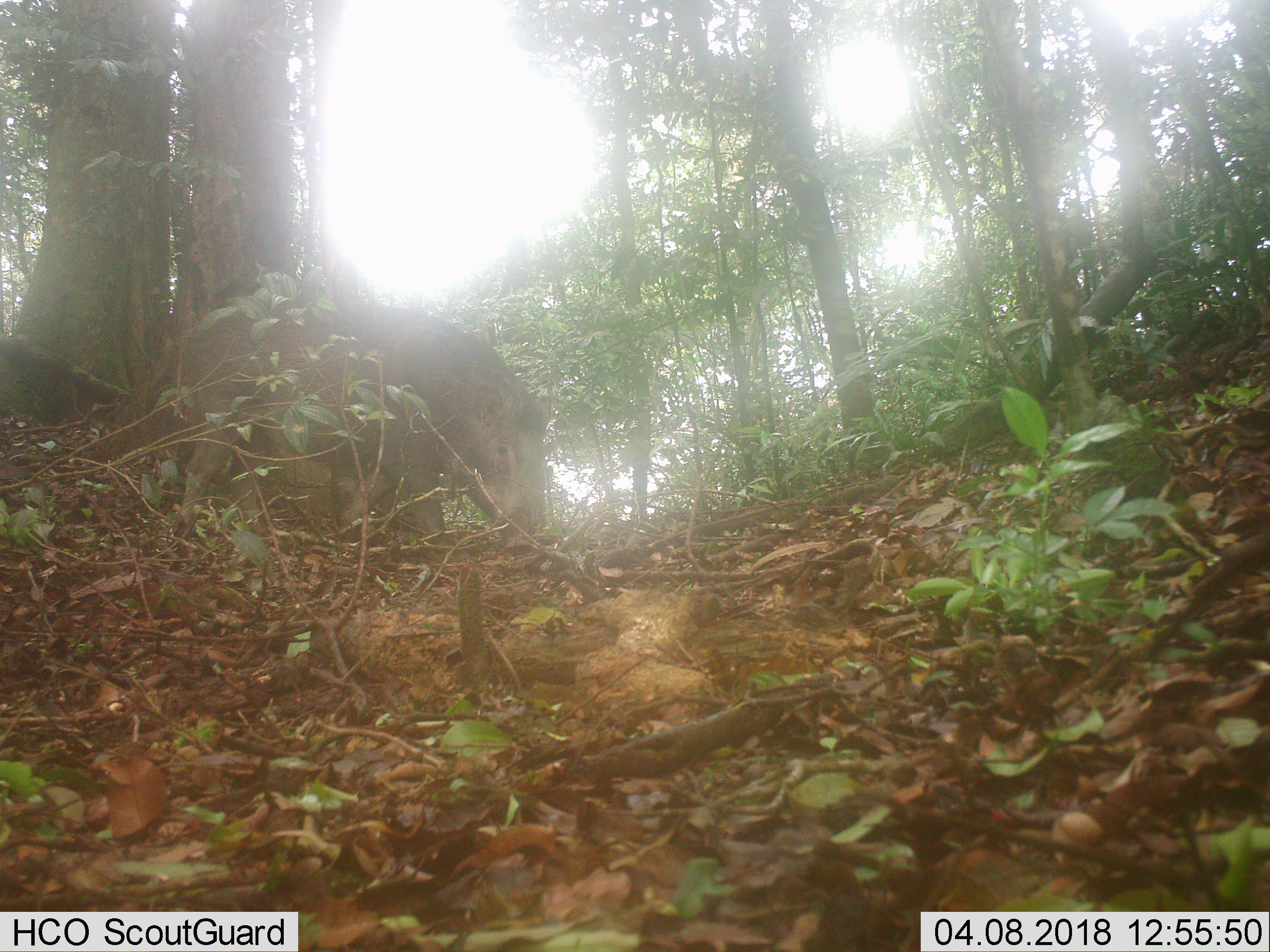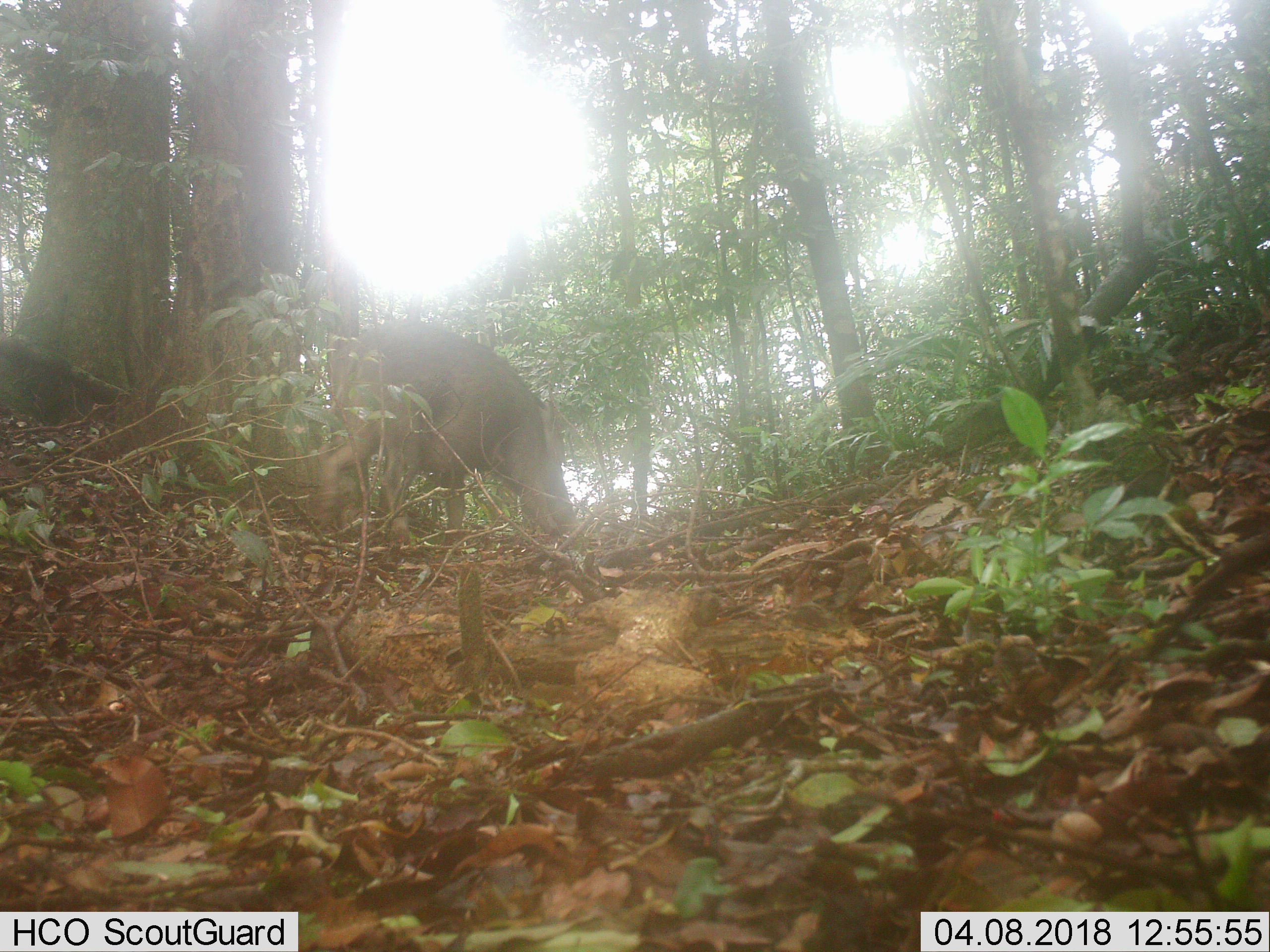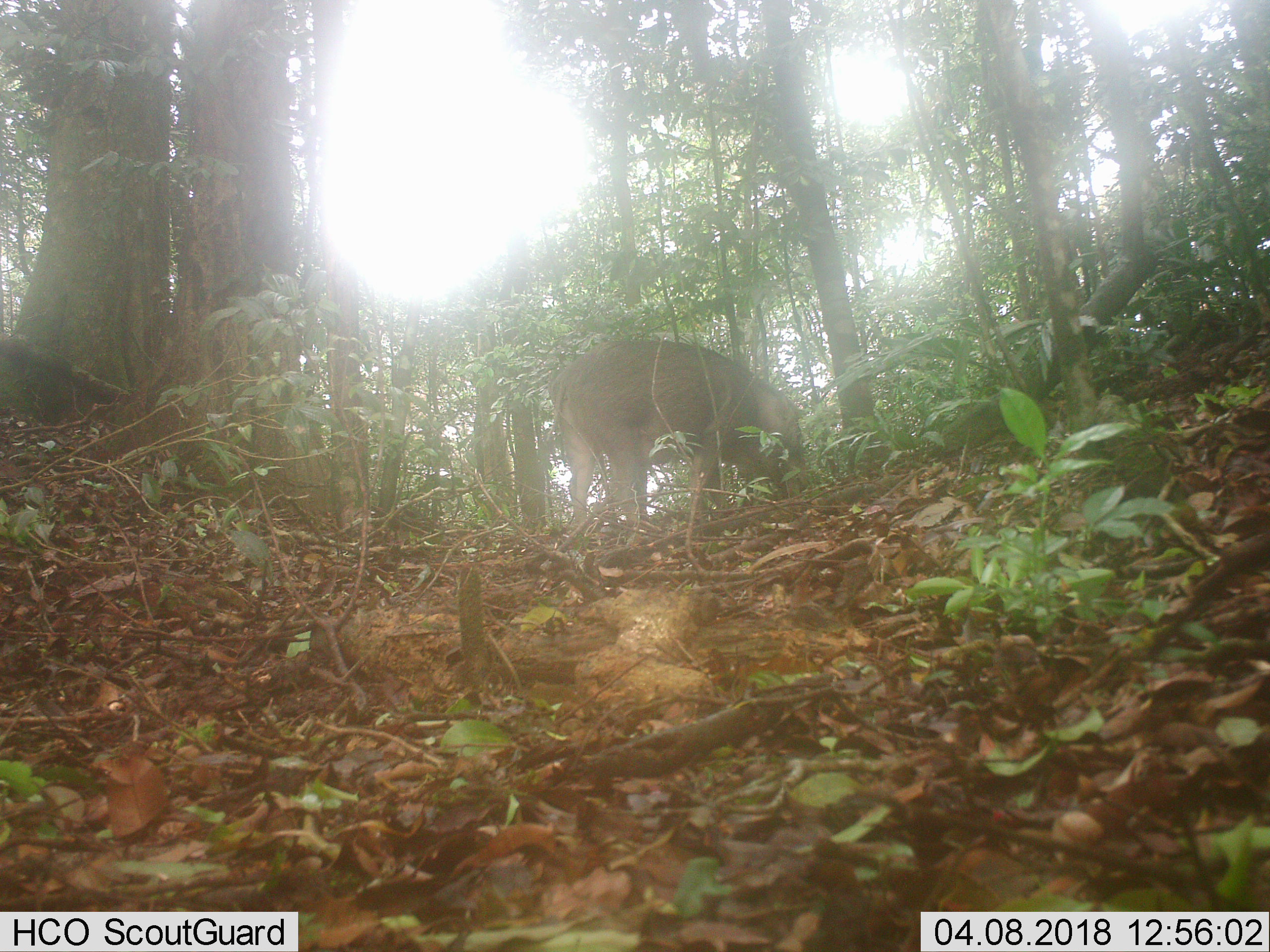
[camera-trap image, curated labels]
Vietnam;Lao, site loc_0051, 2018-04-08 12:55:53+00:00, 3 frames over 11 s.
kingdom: Animalia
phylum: Chordata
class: Mammalia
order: Artiodactyla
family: Suidae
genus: Sus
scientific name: Sus scrofa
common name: eurasian wild pig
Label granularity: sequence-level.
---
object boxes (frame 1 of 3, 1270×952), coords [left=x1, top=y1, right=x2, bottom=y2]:
eurasian wild pig: [left=140, top=297, right=546, bottom=540]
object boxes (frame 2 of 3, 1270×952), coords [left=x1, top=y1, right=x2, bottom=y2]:
eurasian wild pig: [left=317, top=319, right=580, bottom=543]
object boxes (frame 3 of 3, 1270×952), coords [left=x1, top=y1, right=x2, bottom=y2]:
eurasian wild pig: [left=547, top=339, right=809, bottom=534]